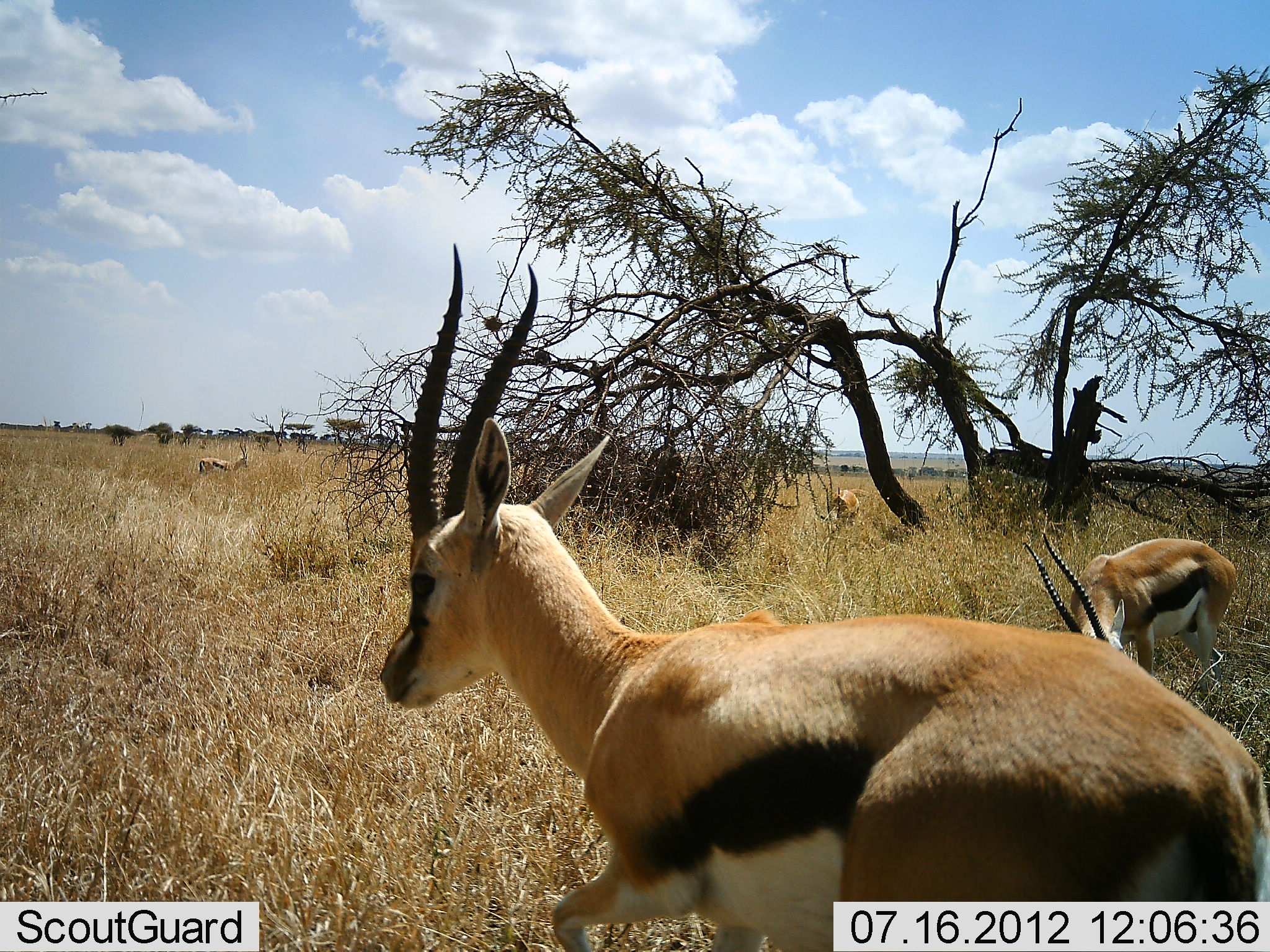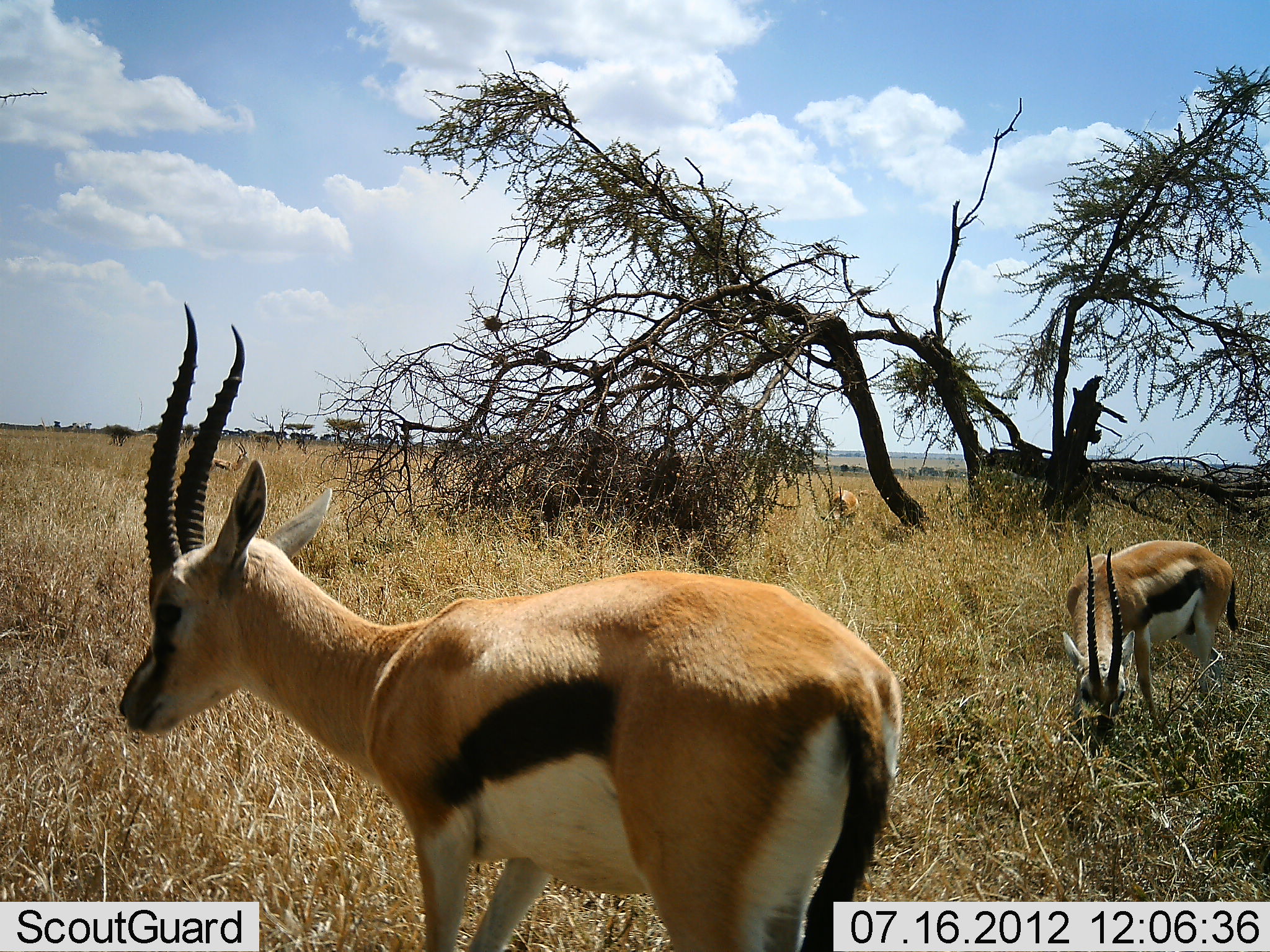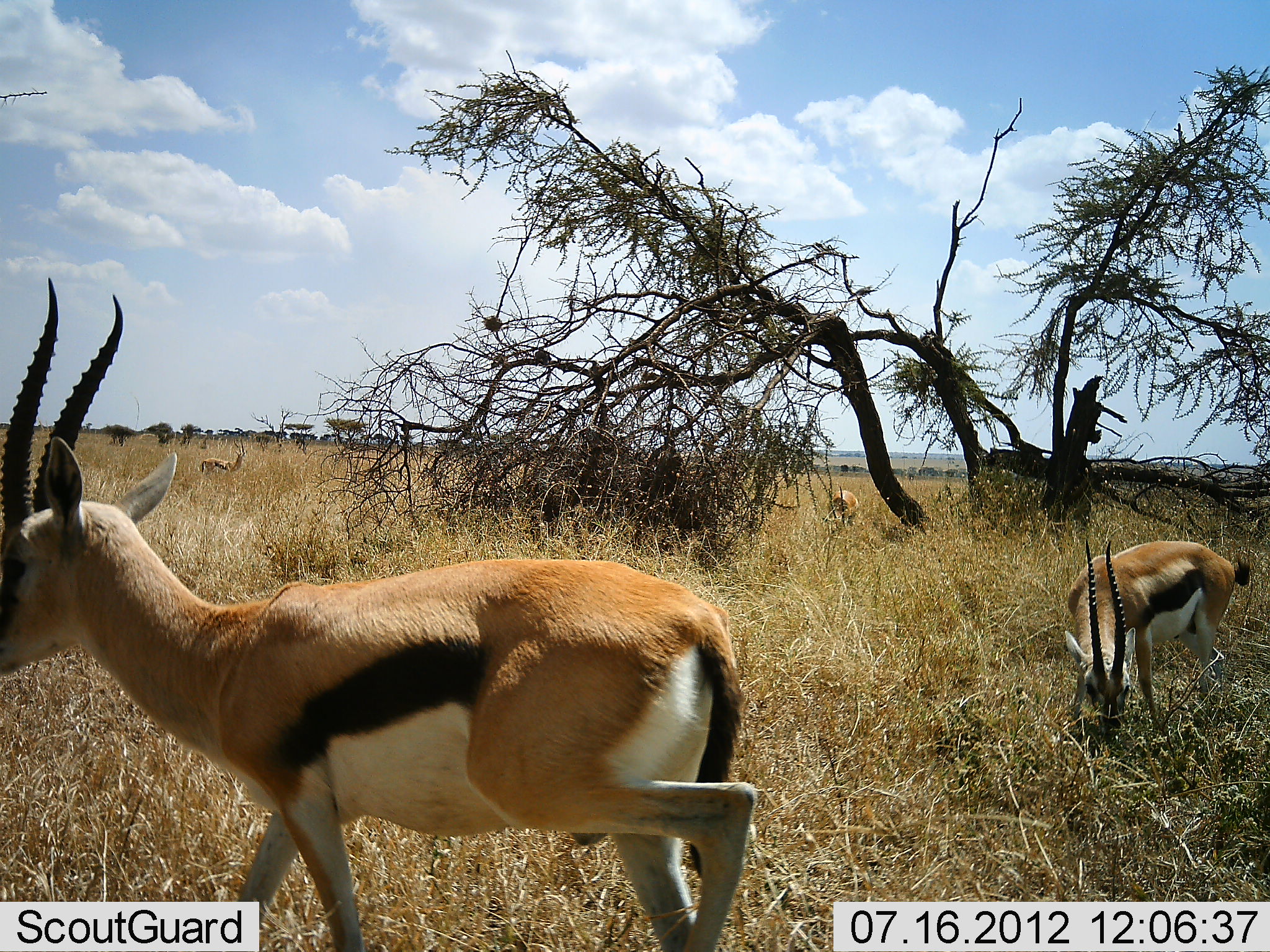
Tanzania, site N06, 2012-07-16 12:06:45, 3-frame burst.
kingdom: Animalia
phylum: Chordata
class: Mammalia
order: Artiodactyla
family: Bovidae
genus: Eudorcas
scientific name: Eudorcas thomsonii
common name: thomson's gazelle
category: gazellethomsons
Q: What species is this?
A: Gazellethomsons (thomson's gazelle) (Eudorcas thomsonii).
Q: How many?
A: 3.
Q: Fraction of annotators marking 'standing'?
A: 30%.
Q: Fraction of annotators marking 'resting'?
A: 0%.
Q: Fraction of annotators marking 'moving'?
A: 60%.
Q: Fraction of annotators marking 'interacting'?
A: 0%.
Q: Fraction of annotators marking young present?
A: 0%.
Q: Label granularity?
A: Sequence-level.